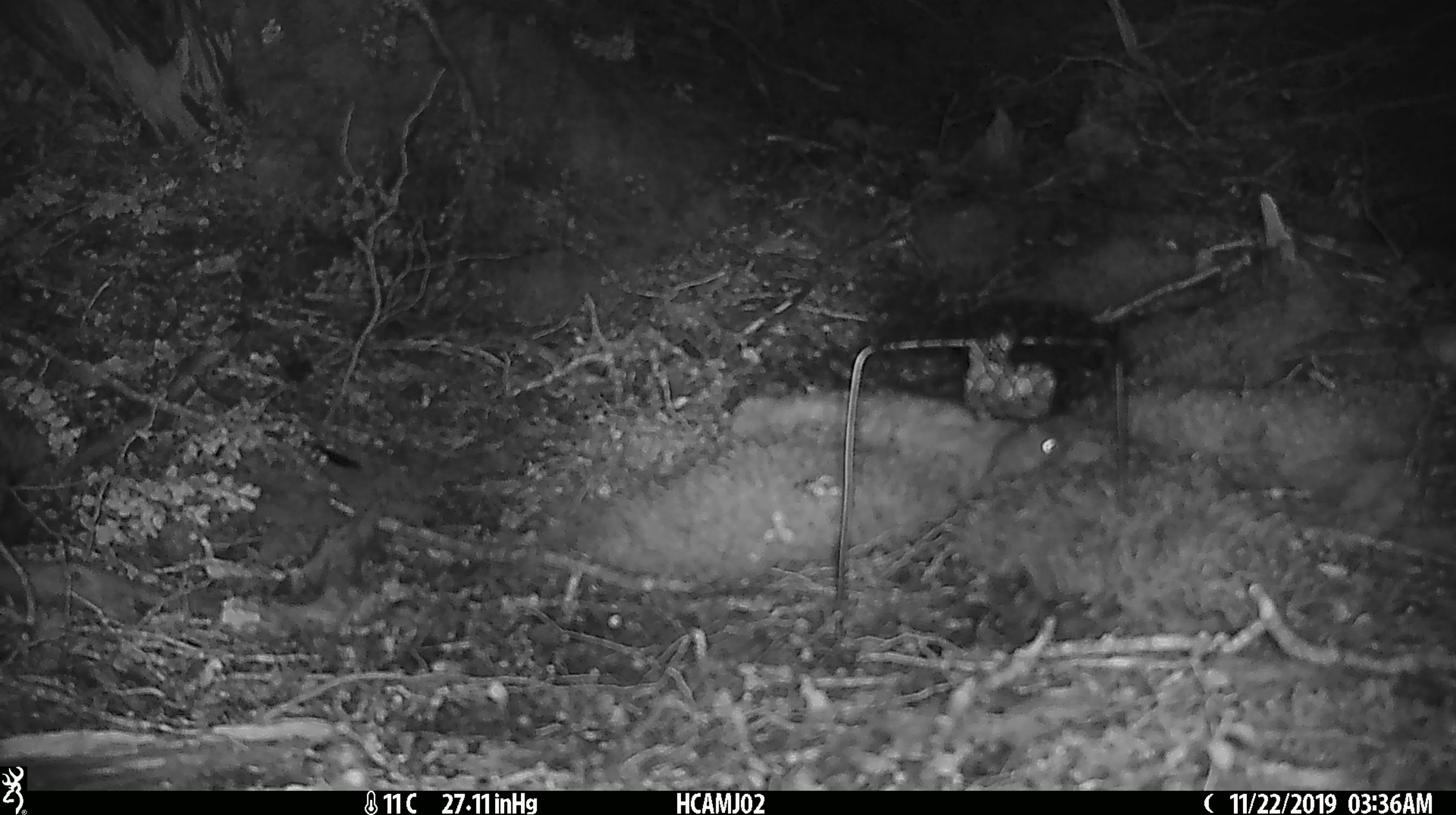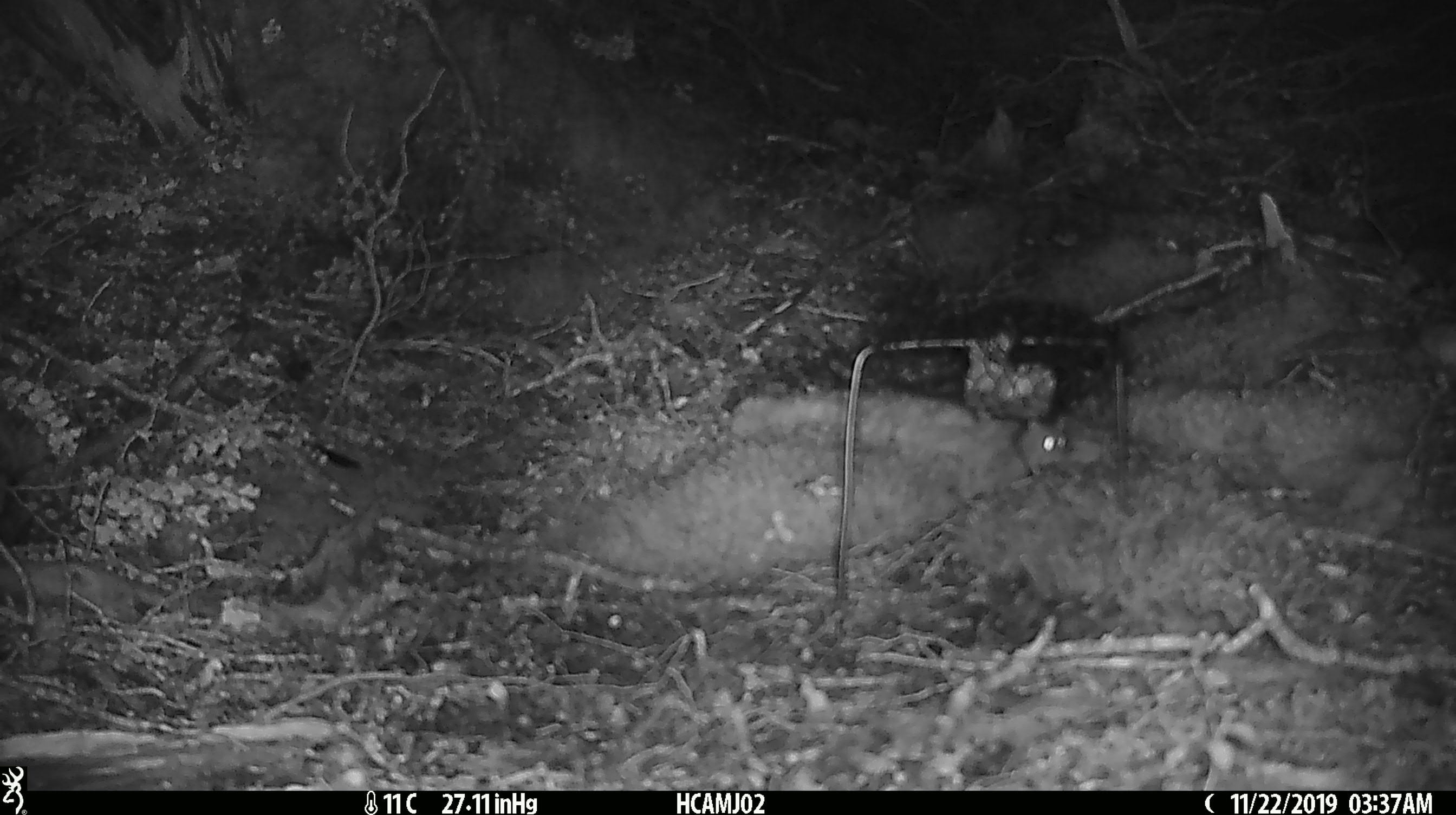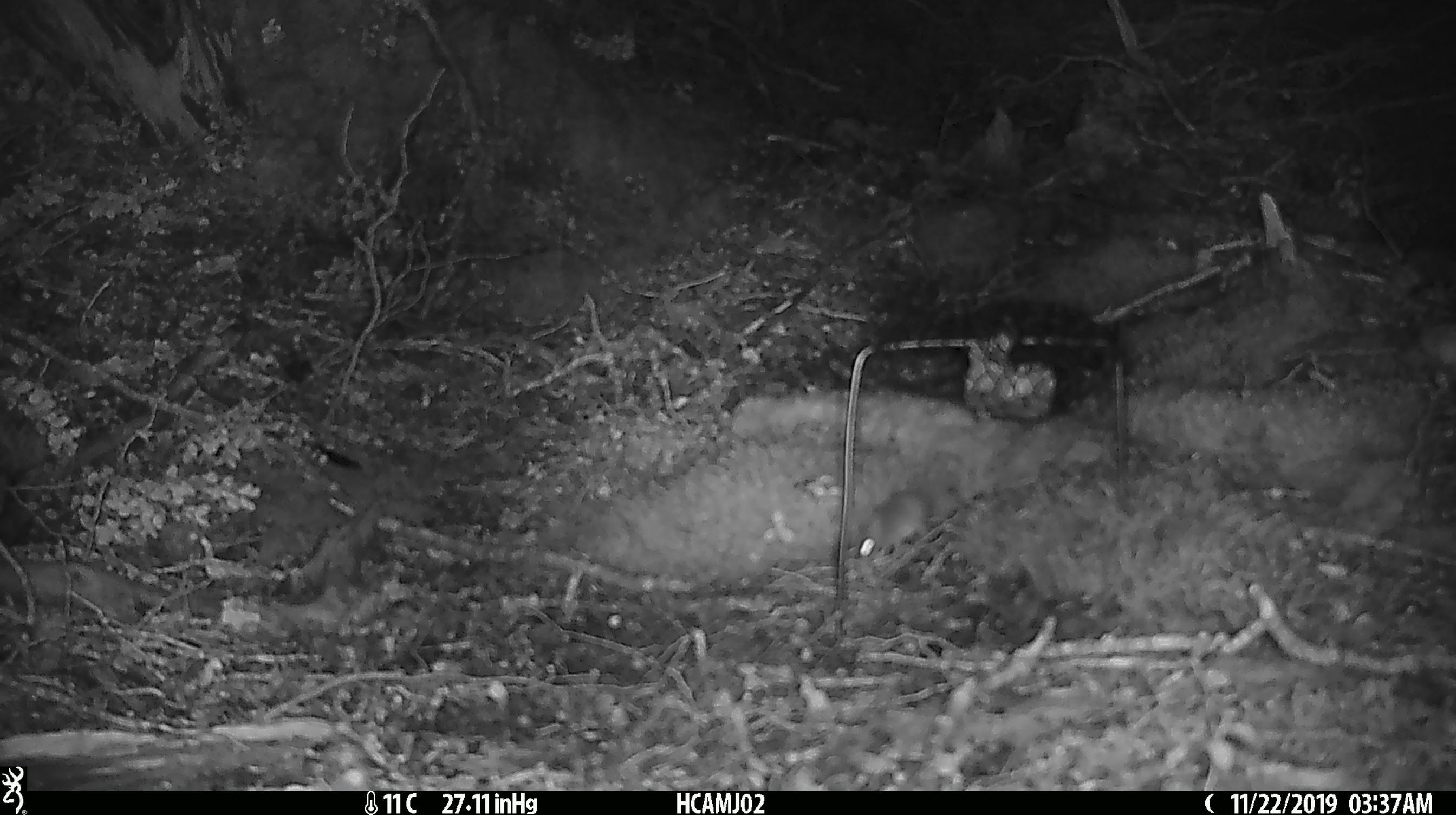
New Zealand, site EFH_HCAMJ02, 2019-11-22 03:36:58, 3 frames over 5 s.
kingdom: Animalia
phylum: Chordata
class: Mammalia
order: Rodentia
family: Muridae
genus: Mus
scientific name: Mus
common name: mouse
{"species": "mouse (Mus)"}